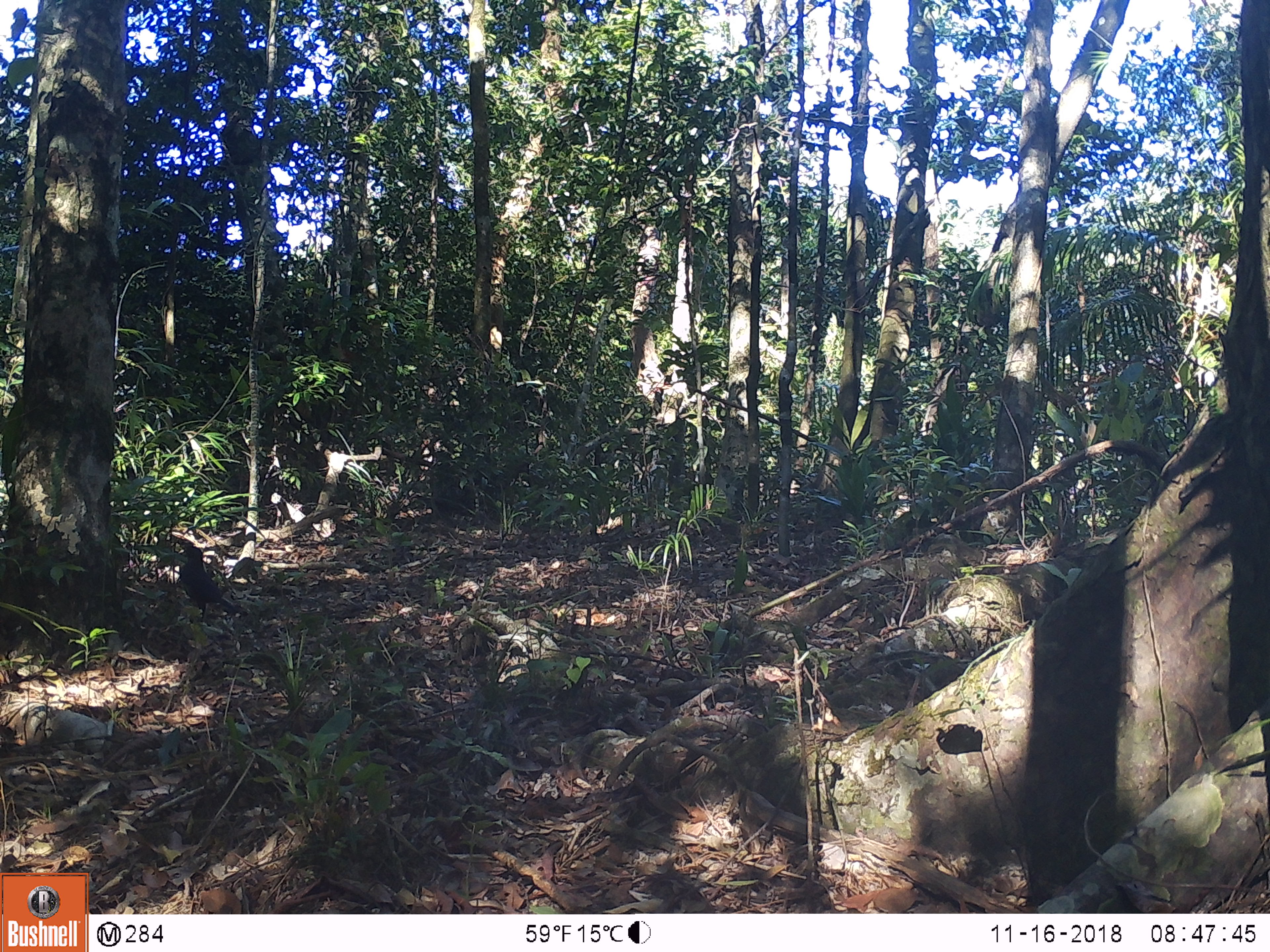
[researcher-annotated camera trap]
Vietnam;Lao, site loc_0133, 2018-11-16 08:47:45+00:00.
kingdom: Animalia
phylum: Chordata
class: Aves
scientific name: Aves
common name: bird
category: unidentified bird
Unidentified bird (bird) (Aves). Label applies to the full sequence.